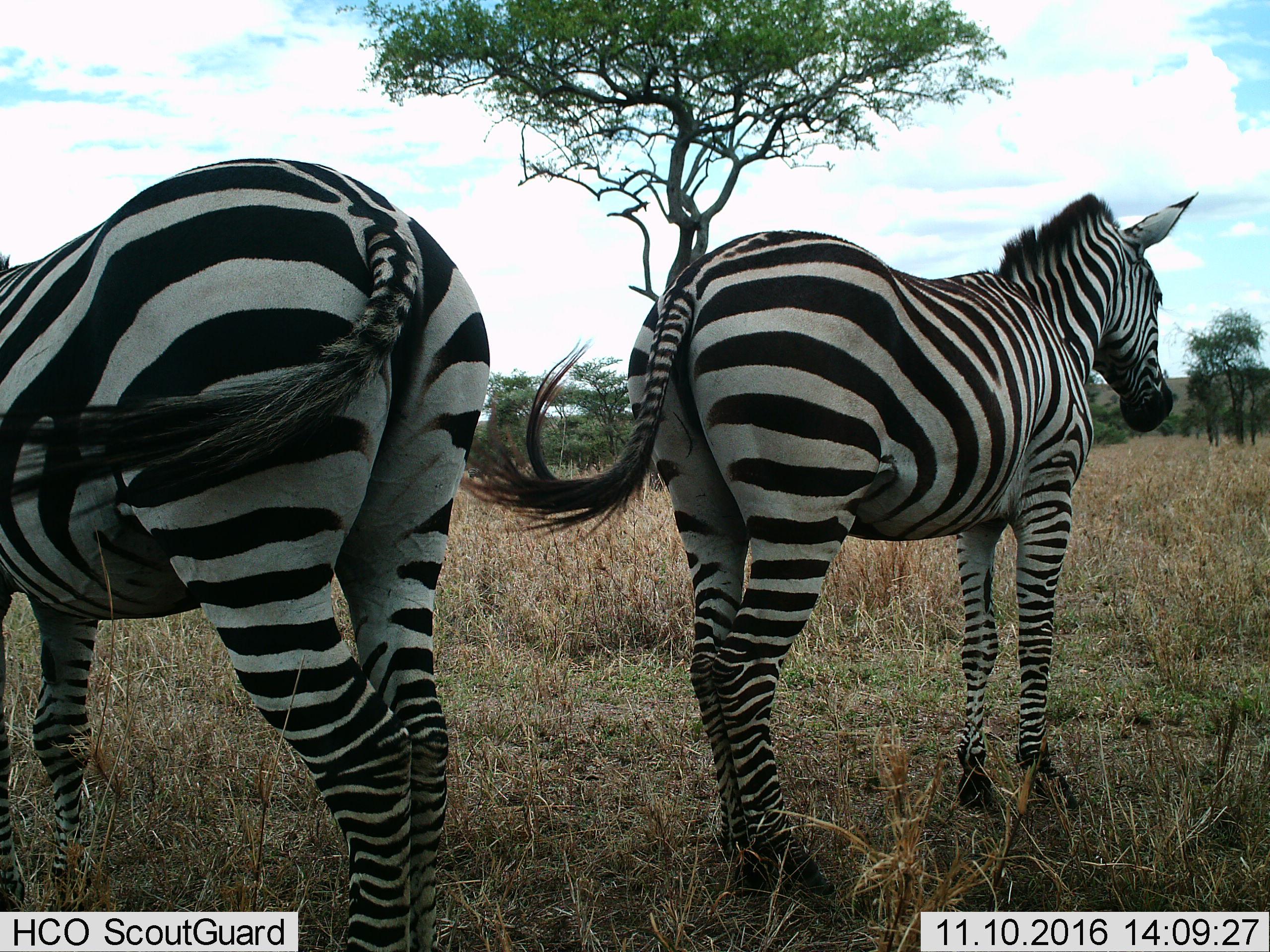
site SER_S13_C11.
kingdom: Animalia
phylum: Chordata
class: Mammalia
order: Perissodactyla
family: Equidae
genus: Equus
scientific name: Equus quagga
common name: plains zebra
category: zebraplains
Zebraplains (plains zebra) (Equus quagga), count 2. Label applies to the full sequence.